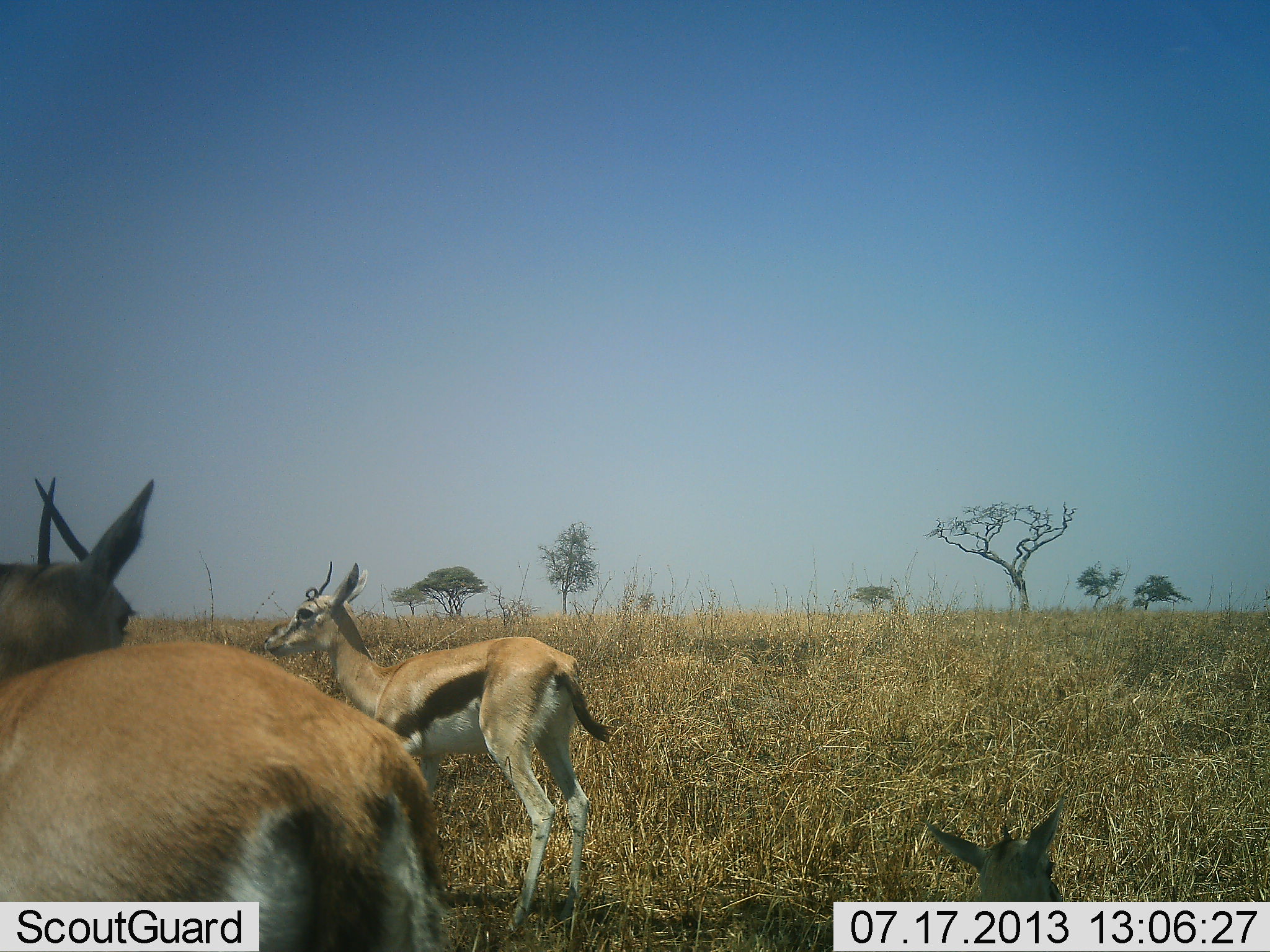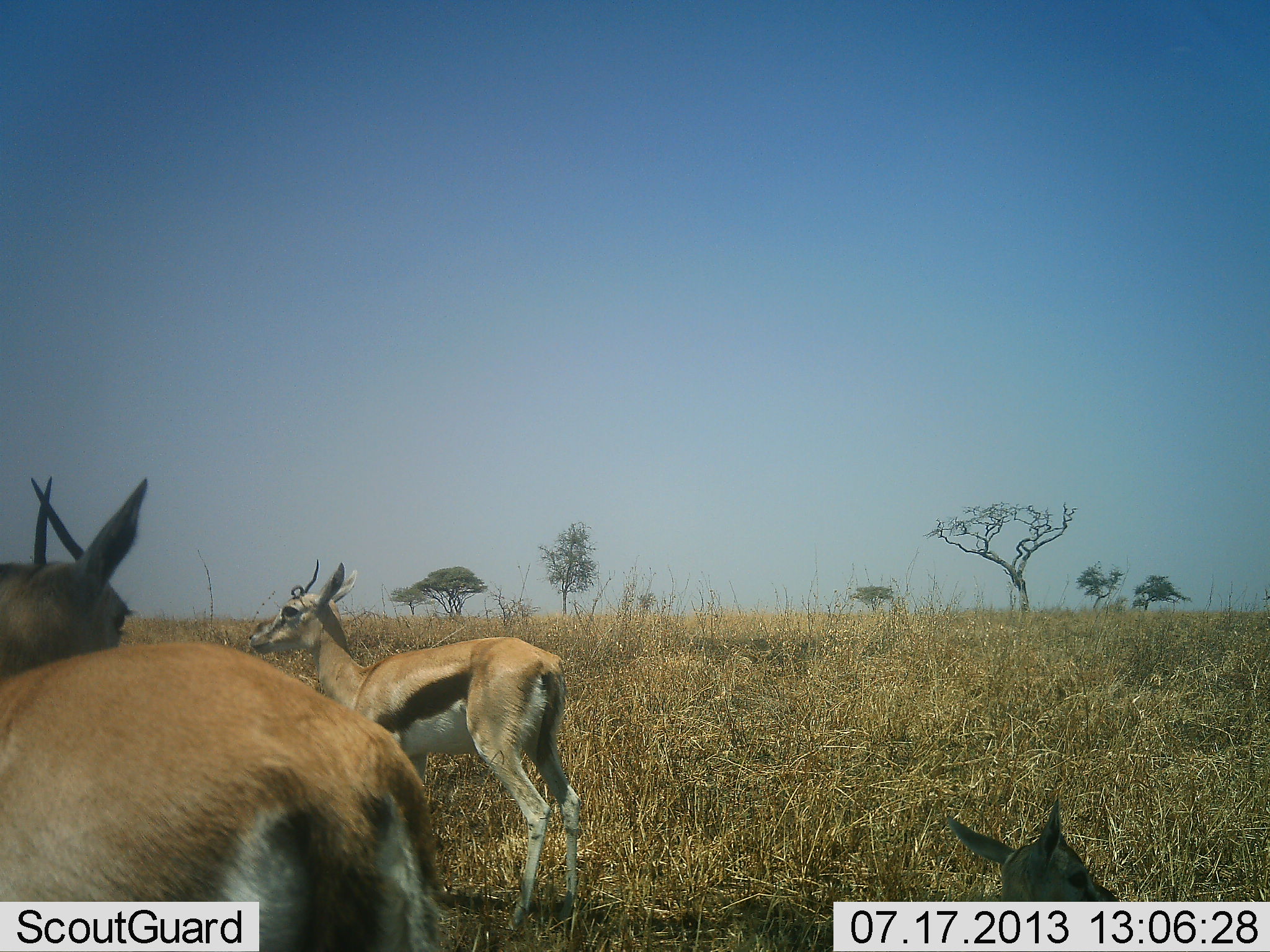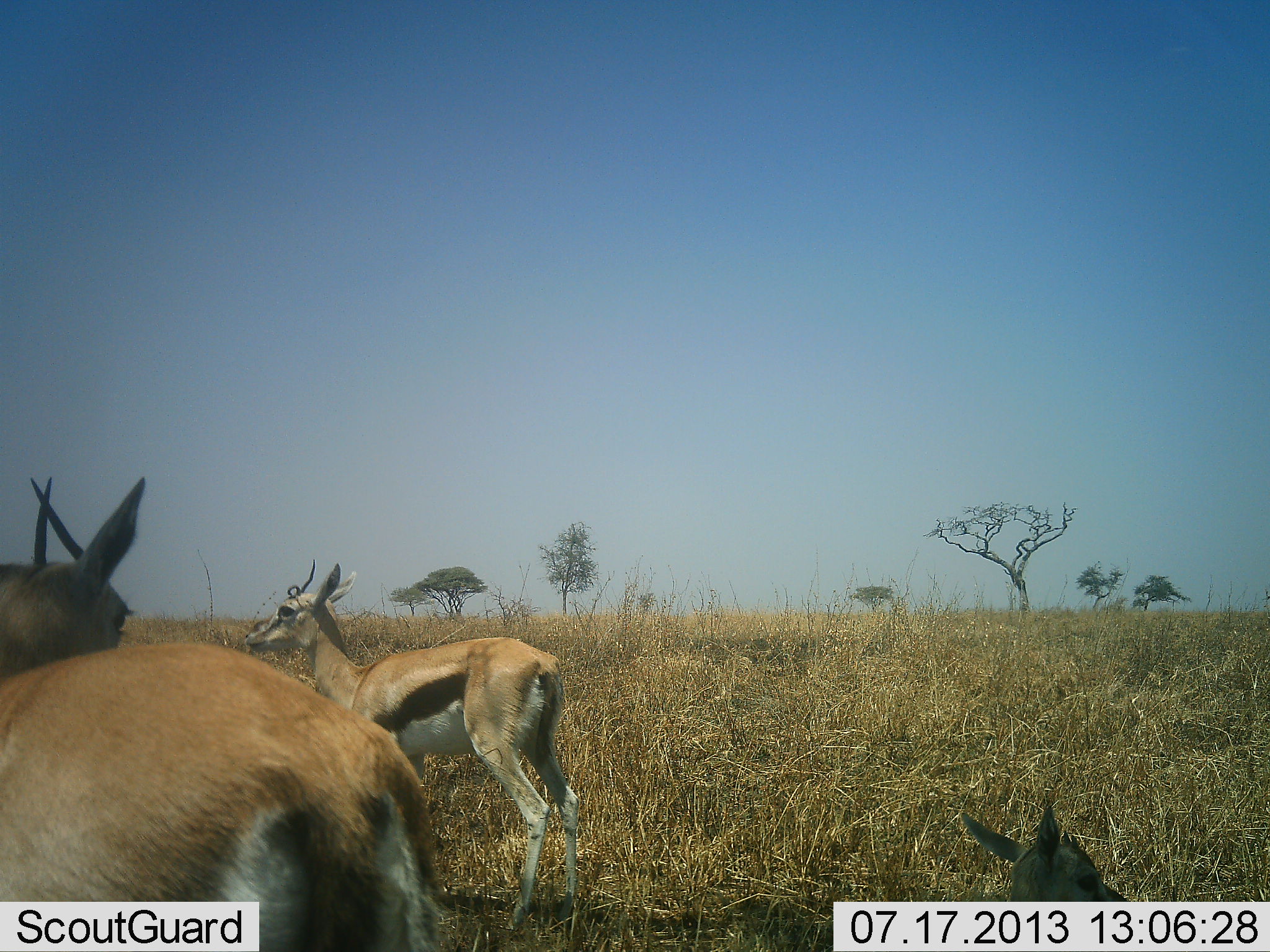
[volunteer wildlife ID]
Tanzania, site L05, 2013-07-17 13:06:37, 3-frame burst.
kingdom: Animalia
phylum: Chordata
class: Mammalia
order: Artiodactyla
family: Bovidae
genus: Eudorcas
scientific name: Eudorcas thomsonii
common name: thomson's gazelle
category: gazellethomsons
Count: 3.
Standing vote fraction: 88%.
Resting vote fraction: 62%.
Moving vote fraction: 3%.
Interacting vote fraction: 3%.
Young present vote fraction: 22%.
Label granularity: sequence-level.